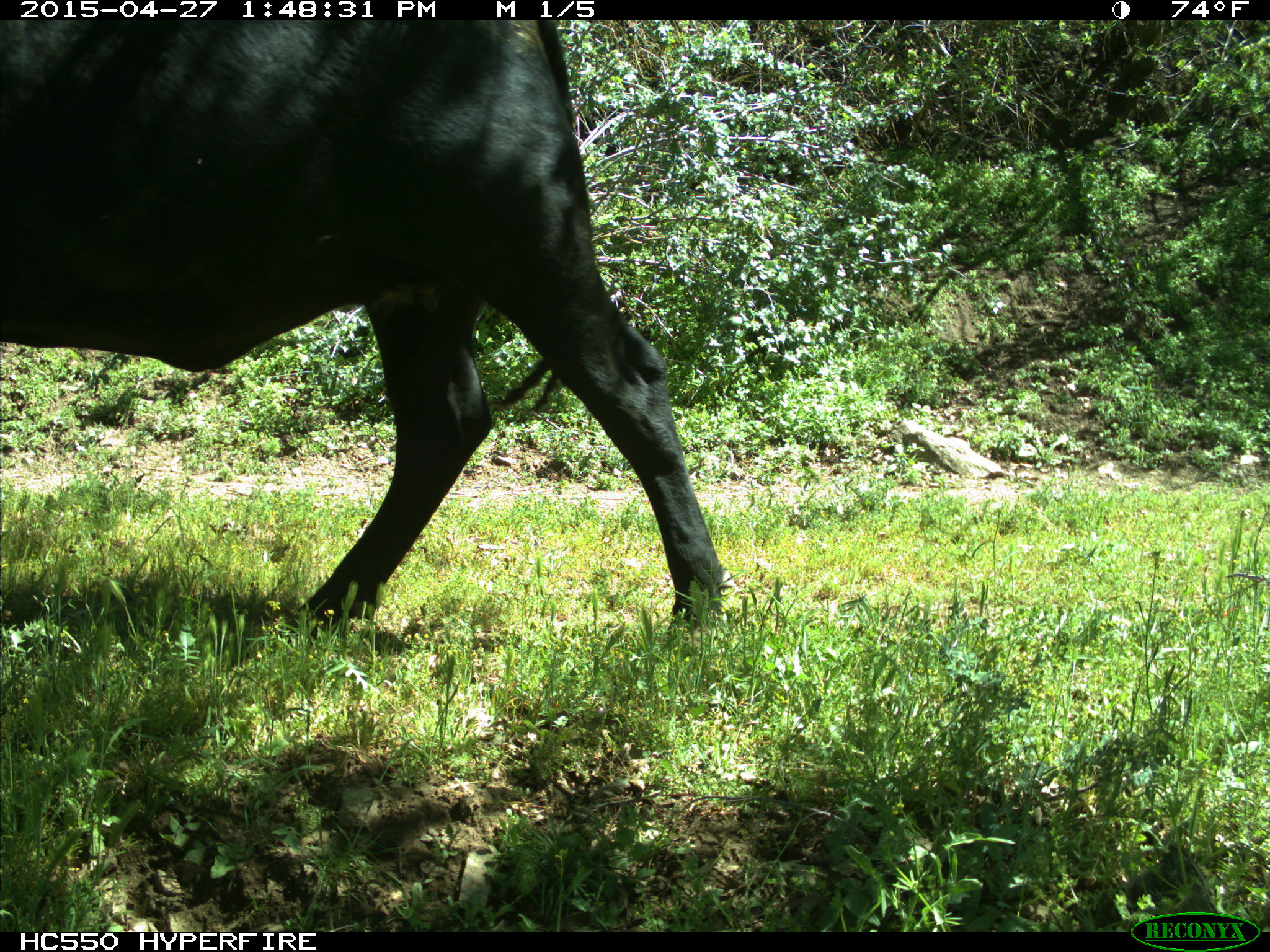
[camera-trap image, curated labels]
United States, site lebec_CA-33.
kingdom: Animalia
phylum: Chordata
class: Mammalia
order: Artiodactyla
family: Bovidae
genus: Bos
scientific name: Bos taurus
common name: domestic cow